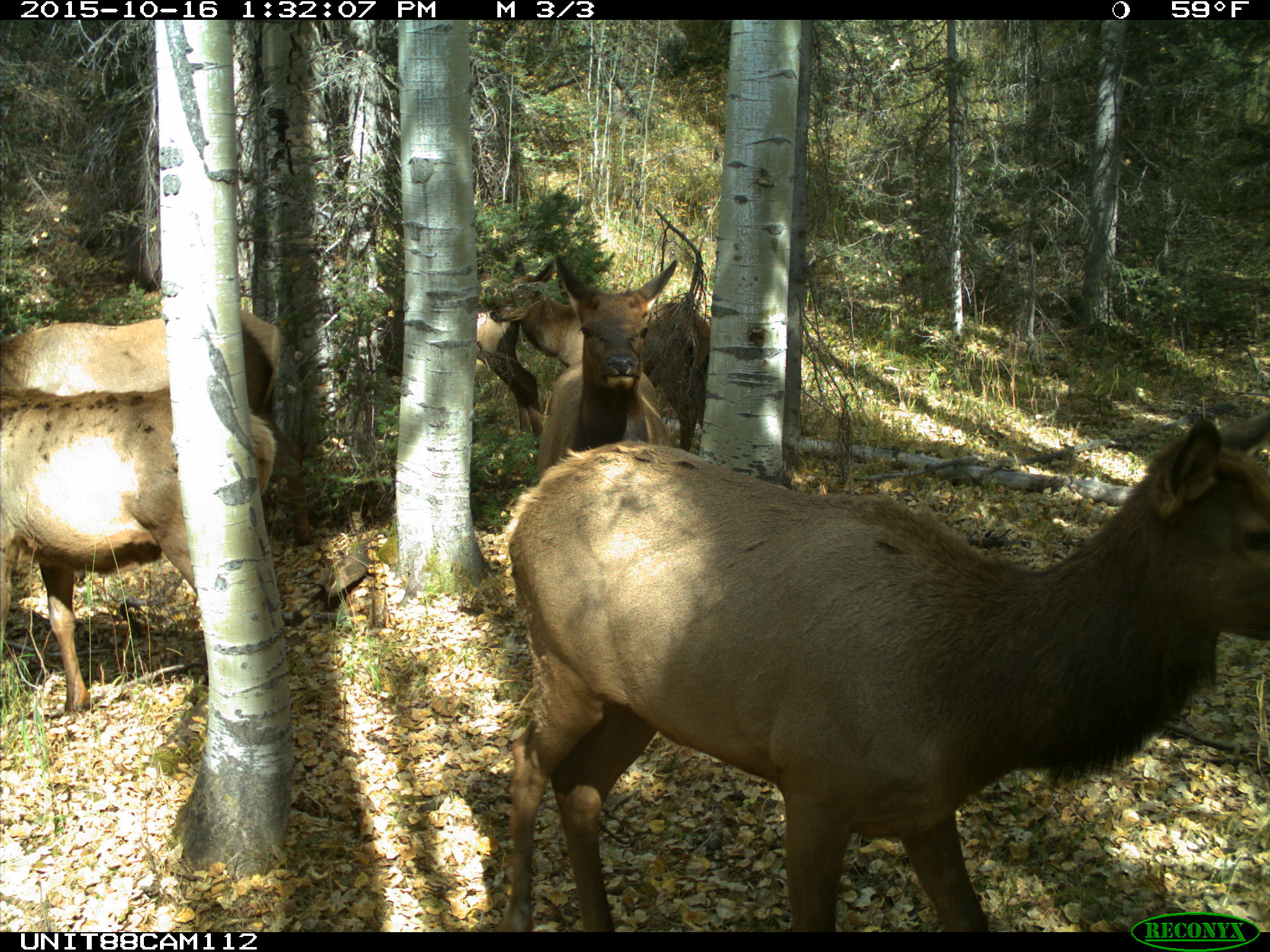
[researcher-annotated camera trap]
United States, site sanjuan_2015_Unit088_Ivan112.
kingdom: Animalia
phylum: Chordata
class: Mammalia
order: Artiodactyla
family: Cervidae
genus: Cervus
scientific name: Cervus elaphus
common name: red deer